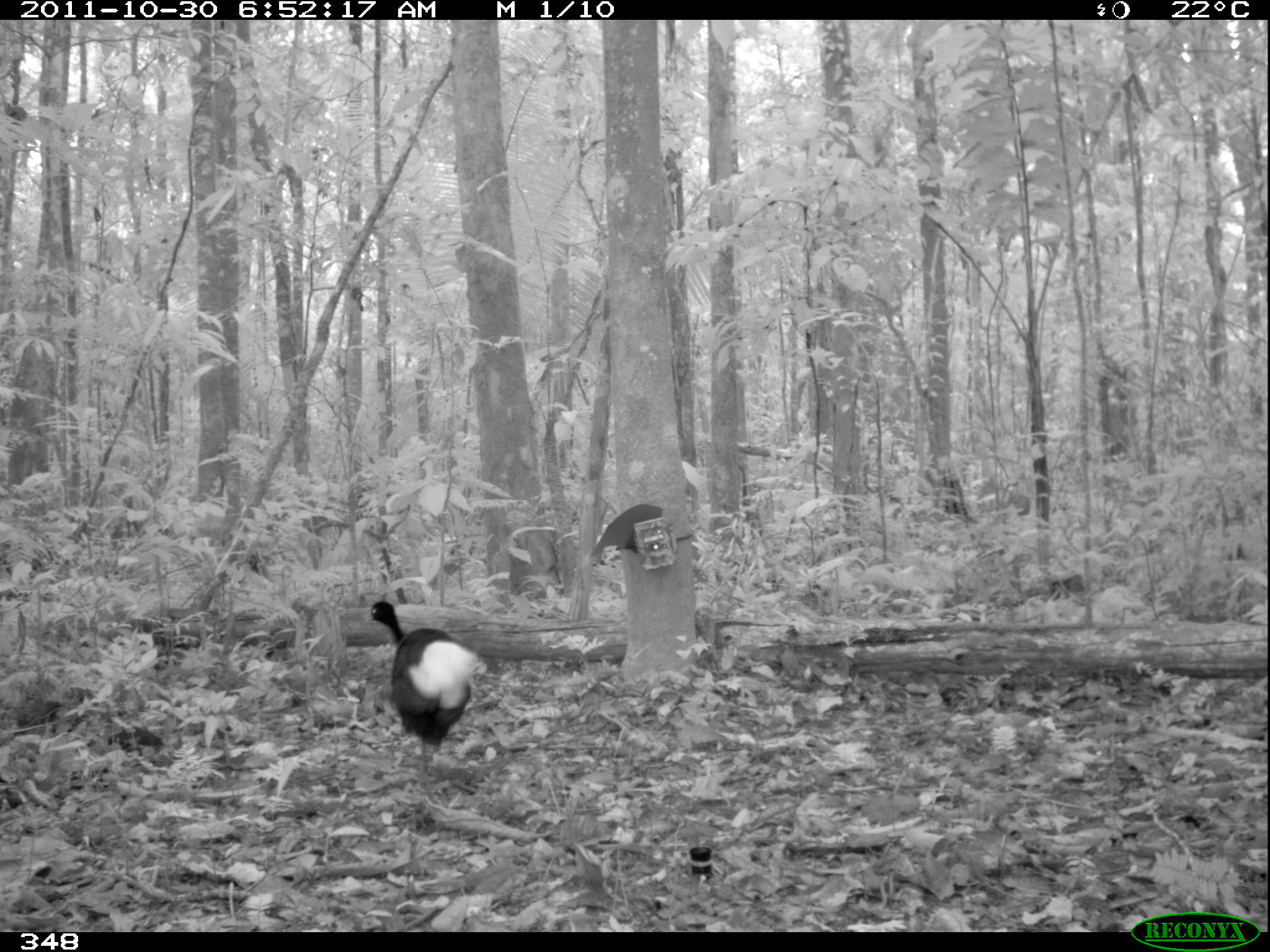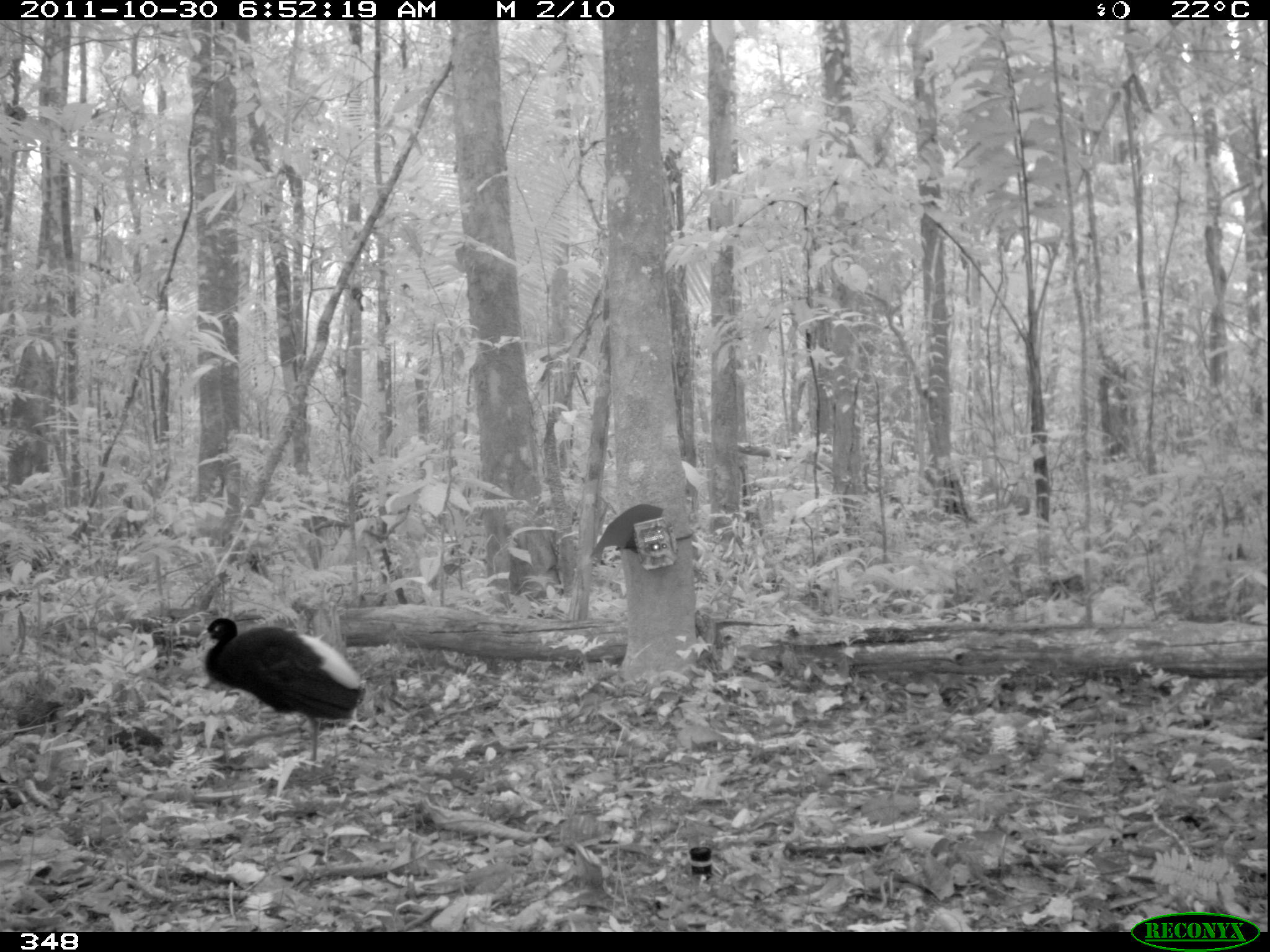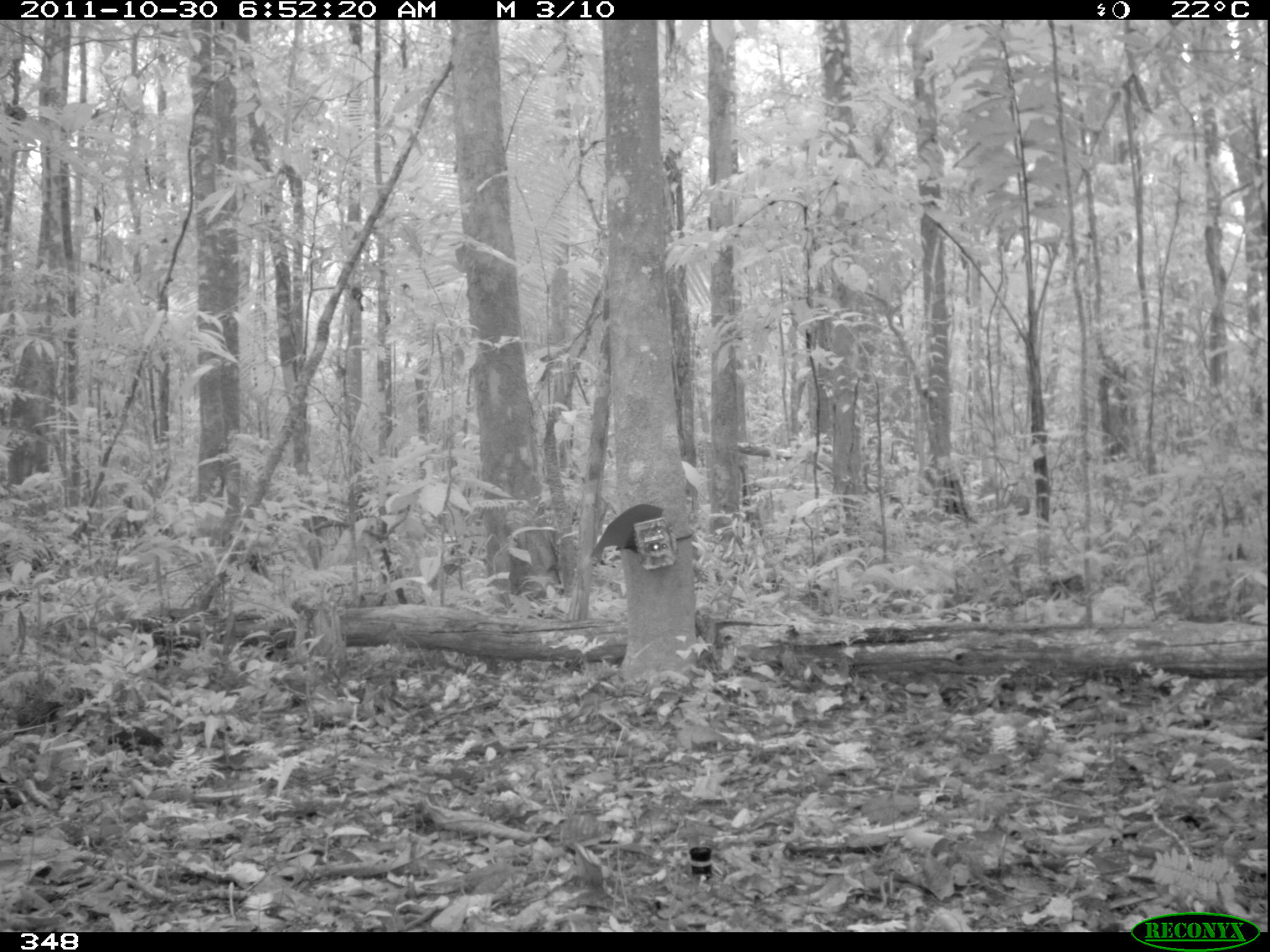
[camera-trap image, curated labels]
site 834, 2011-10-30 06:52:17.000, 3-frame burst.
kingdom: Animalia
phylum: Chordata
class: Aves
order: Gruiformes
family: Psophiidae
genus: Psophia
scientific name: Psophia leucoptera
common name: pale-winged trumpeter